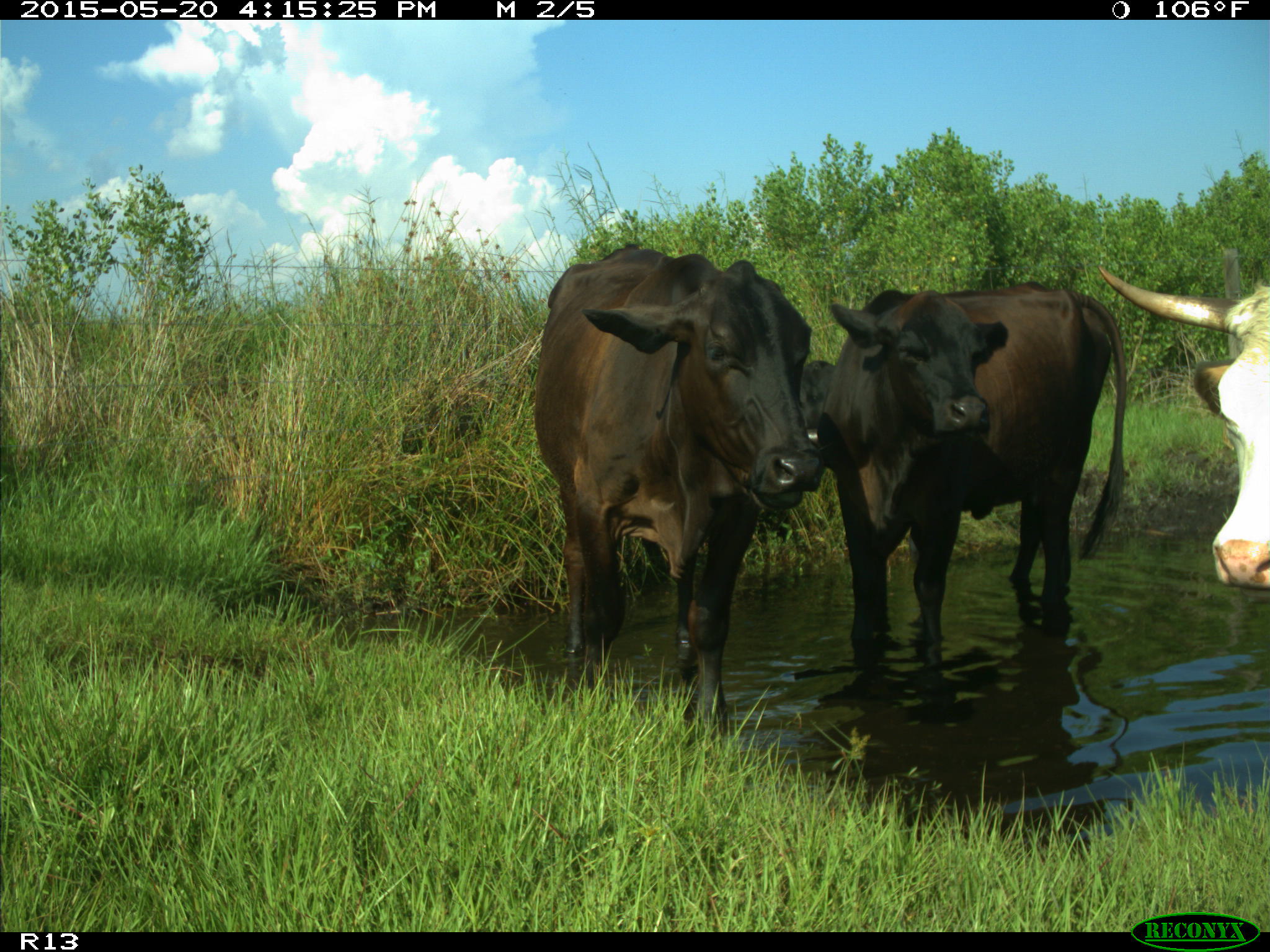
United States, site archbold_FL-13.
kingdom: Animalia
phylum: Chordata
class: Mammalia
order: Artiodactyla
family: Bovidae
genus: Bos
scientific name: Bos taurus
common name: domestic cow